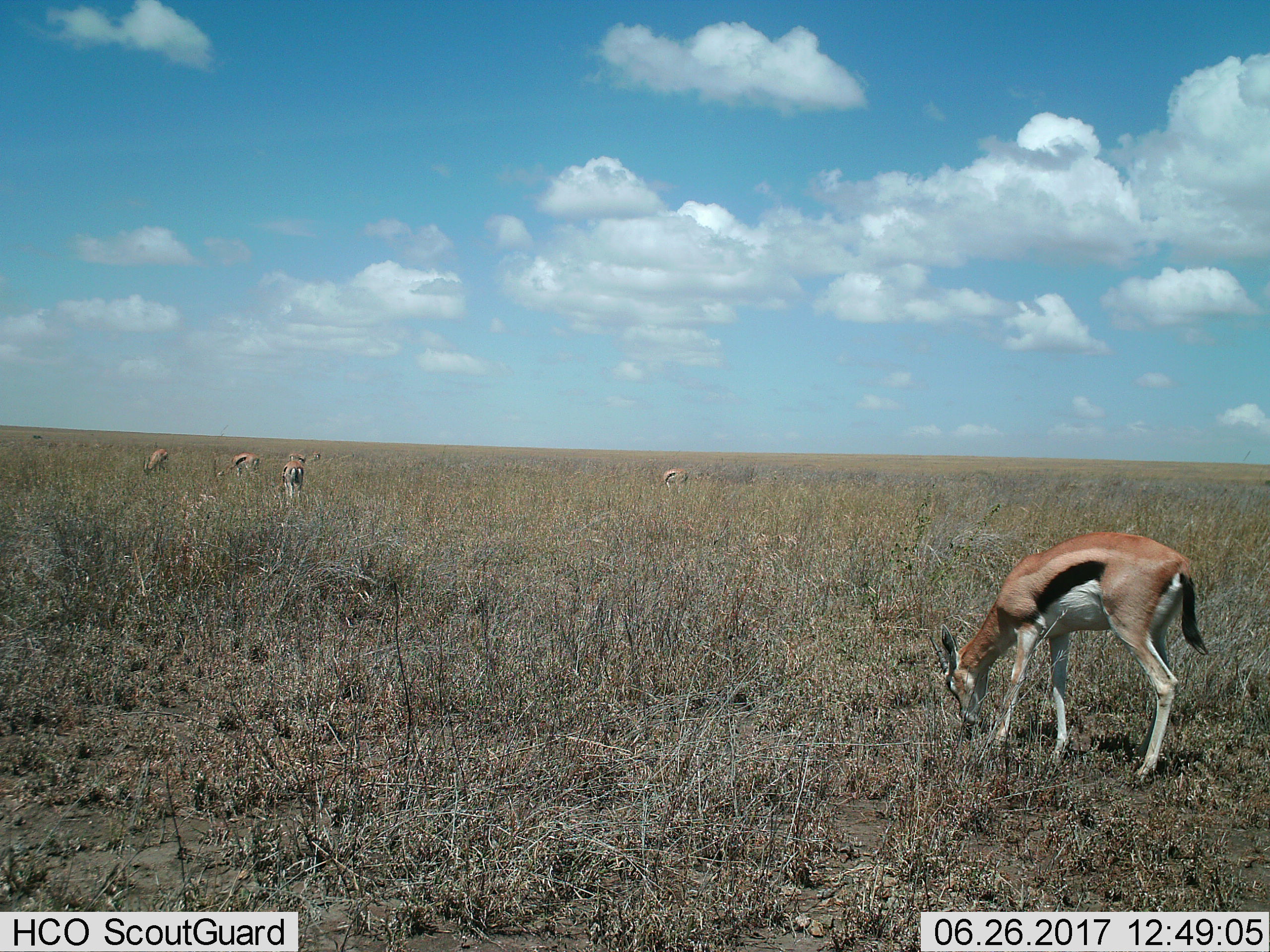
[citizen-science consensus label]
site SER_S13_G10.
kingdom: Animalia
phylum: Chordata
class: Mammalia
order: Artiodactyla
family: Bovidae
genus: Eudorcas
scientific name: Eudorcas thomsonii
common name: thomson's gazelle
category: gazellethomsons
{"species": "gazellethomsons (thomson's gazelle) (Eudorcas thomsonii)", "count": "6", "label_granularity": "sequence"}